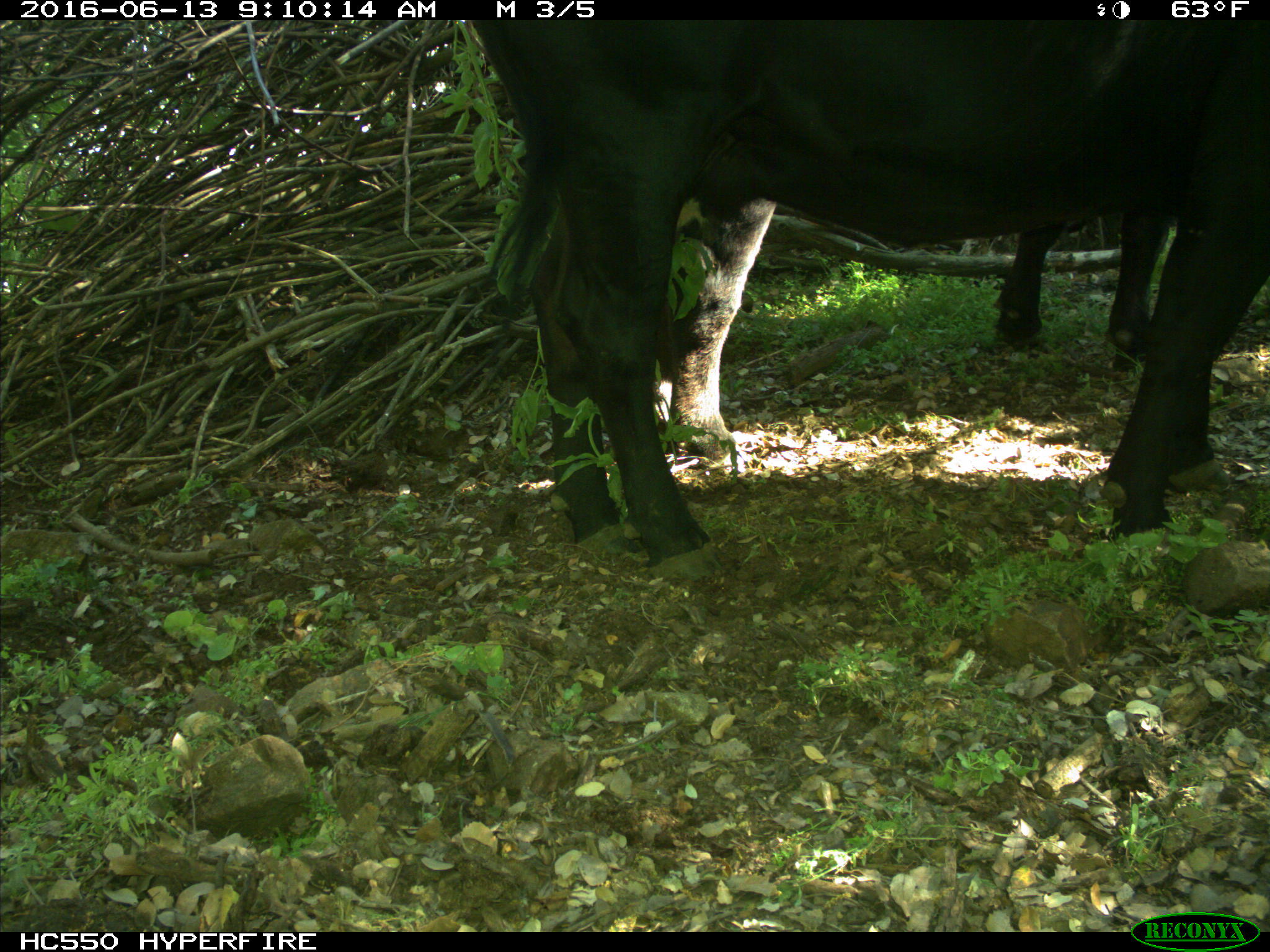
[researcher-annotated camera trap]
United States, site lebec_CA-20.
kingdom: Animalia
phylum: Chordata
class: Mammalia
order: Artiodactyla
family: Bovidae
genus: Bos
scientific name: Bos taurus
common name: domestic cow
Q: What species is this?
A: Bos taurus (domestic cow).